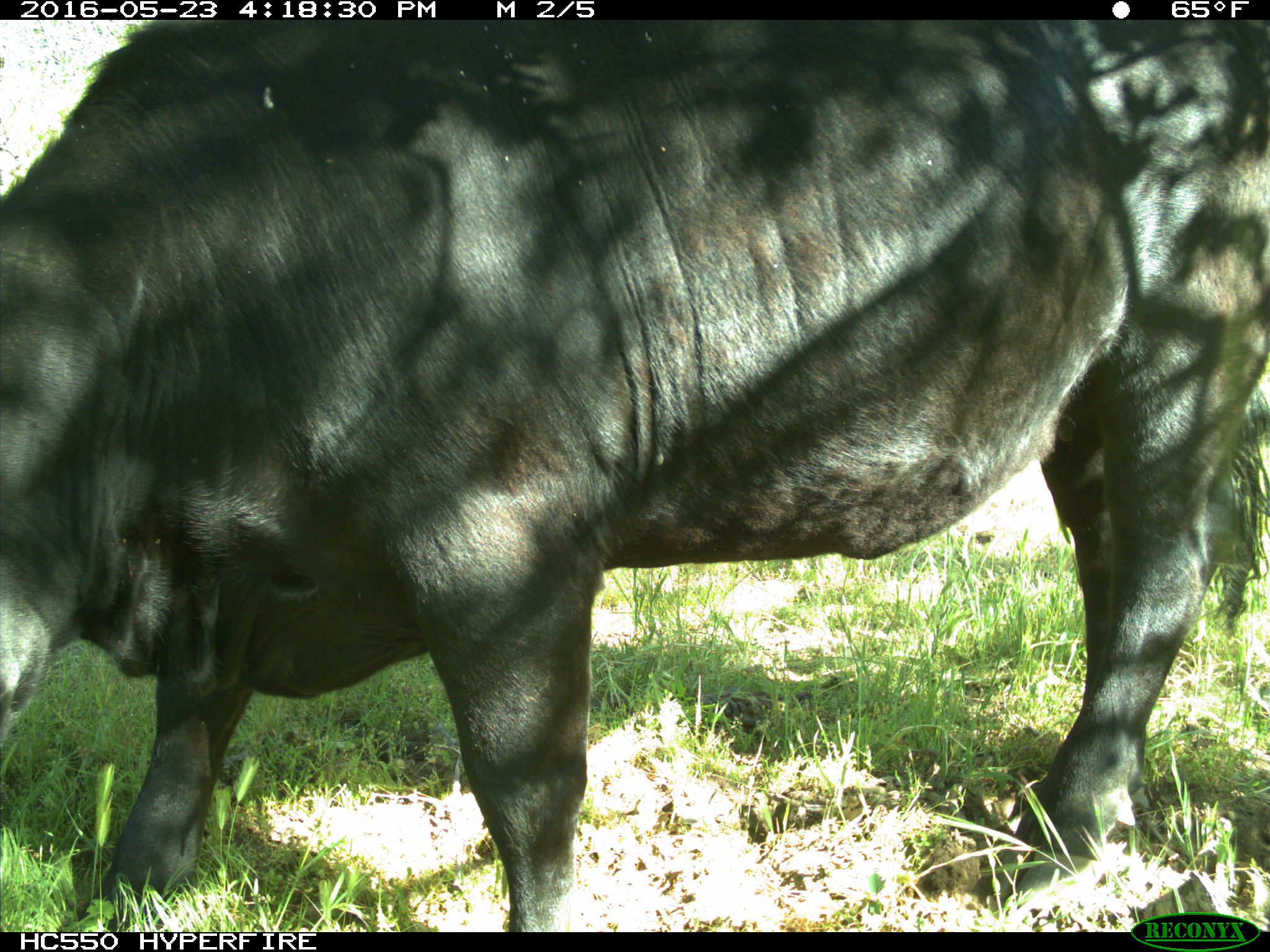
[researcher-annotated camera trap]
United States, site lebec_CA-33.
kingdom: Animalia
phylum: Chordata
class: Mammalia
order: Artiodactyla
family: Bovidae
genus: Bos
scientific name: Bos taurus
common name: domestic cow